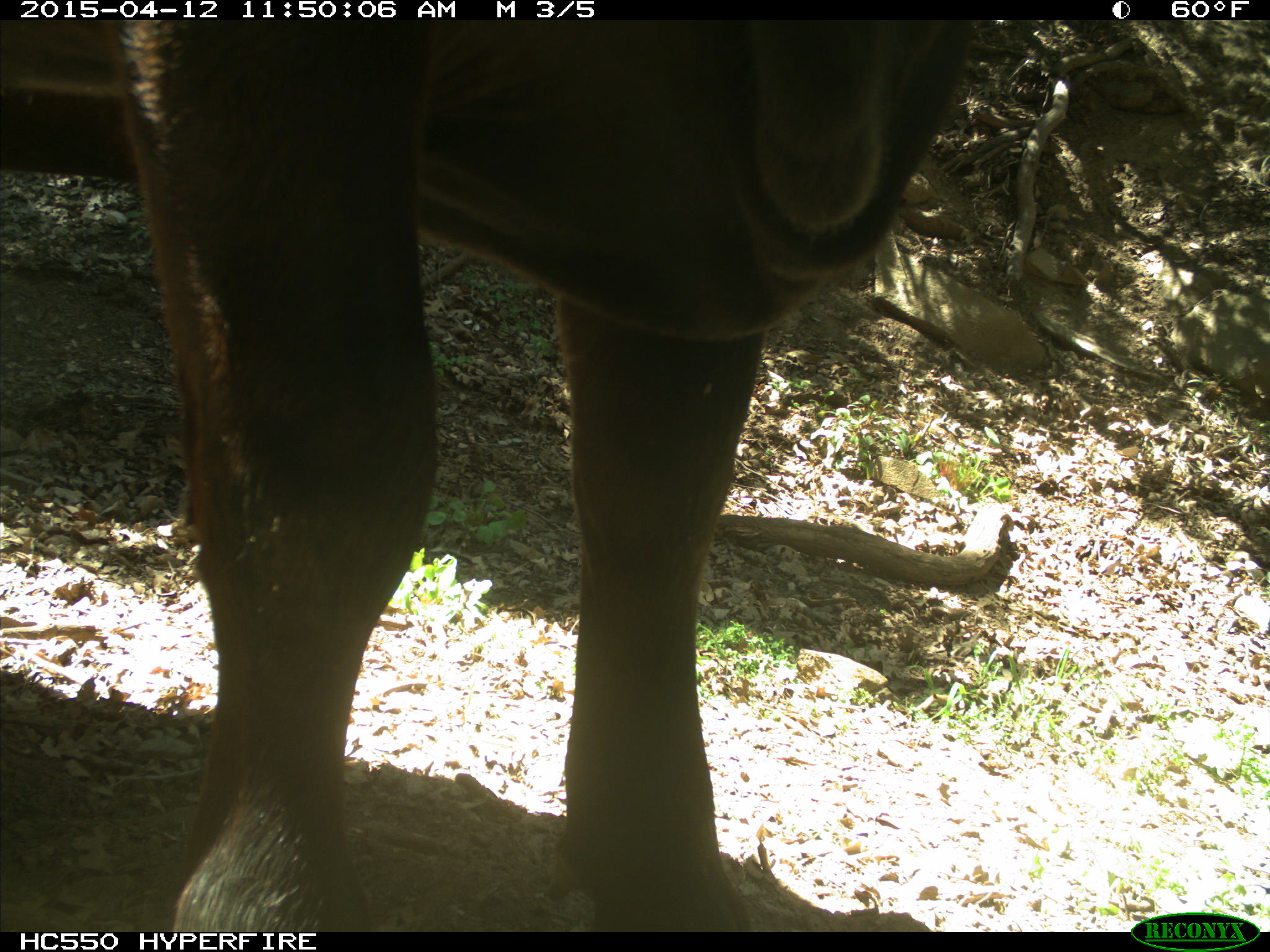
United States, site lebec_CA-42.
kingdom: Animalia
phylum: Chordata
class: Mammalia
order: Artiodactyla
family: Bovidae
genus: Bos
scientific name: Bos taurus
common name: domestic cow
Bos taurus (domestic cow).